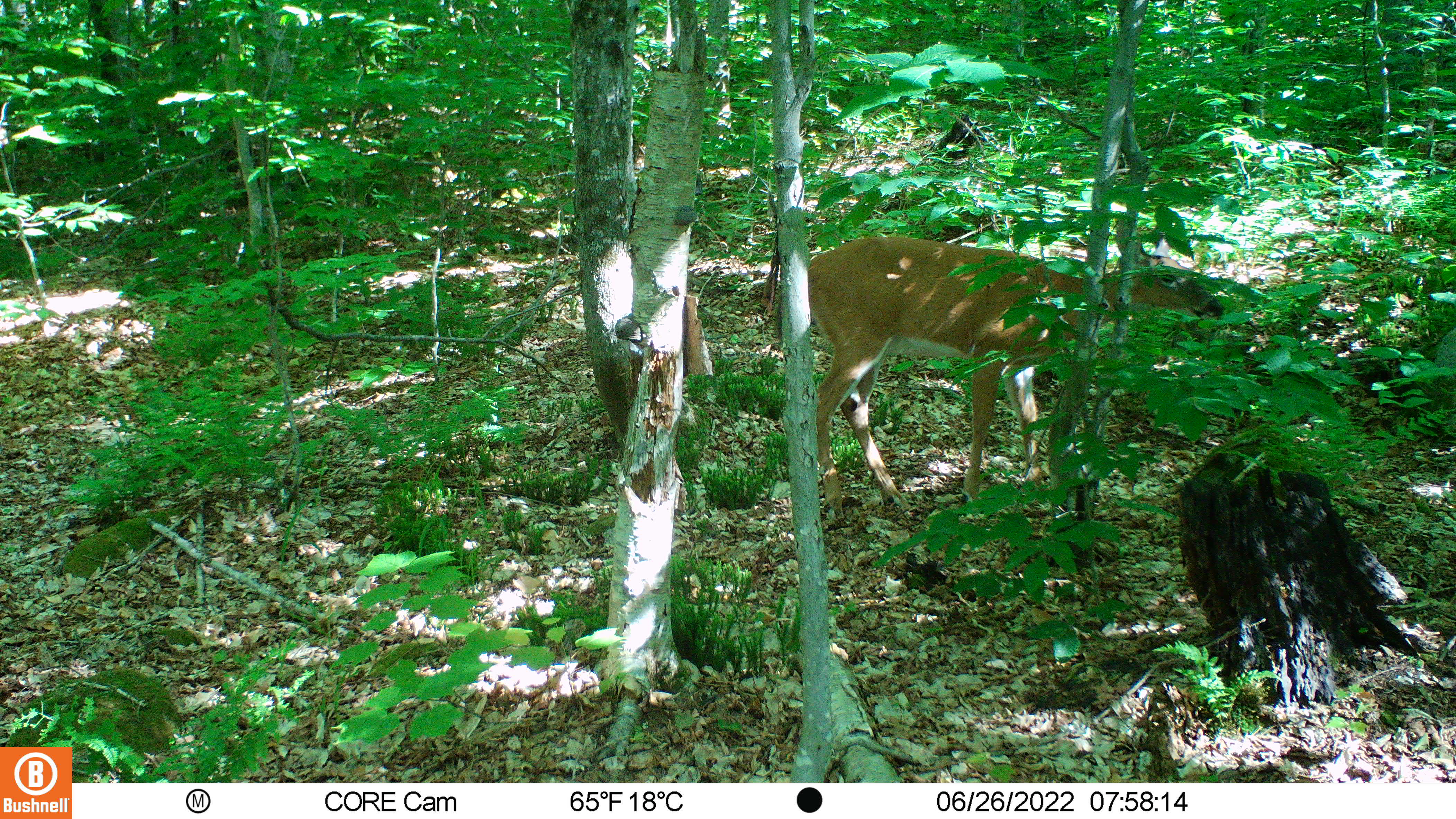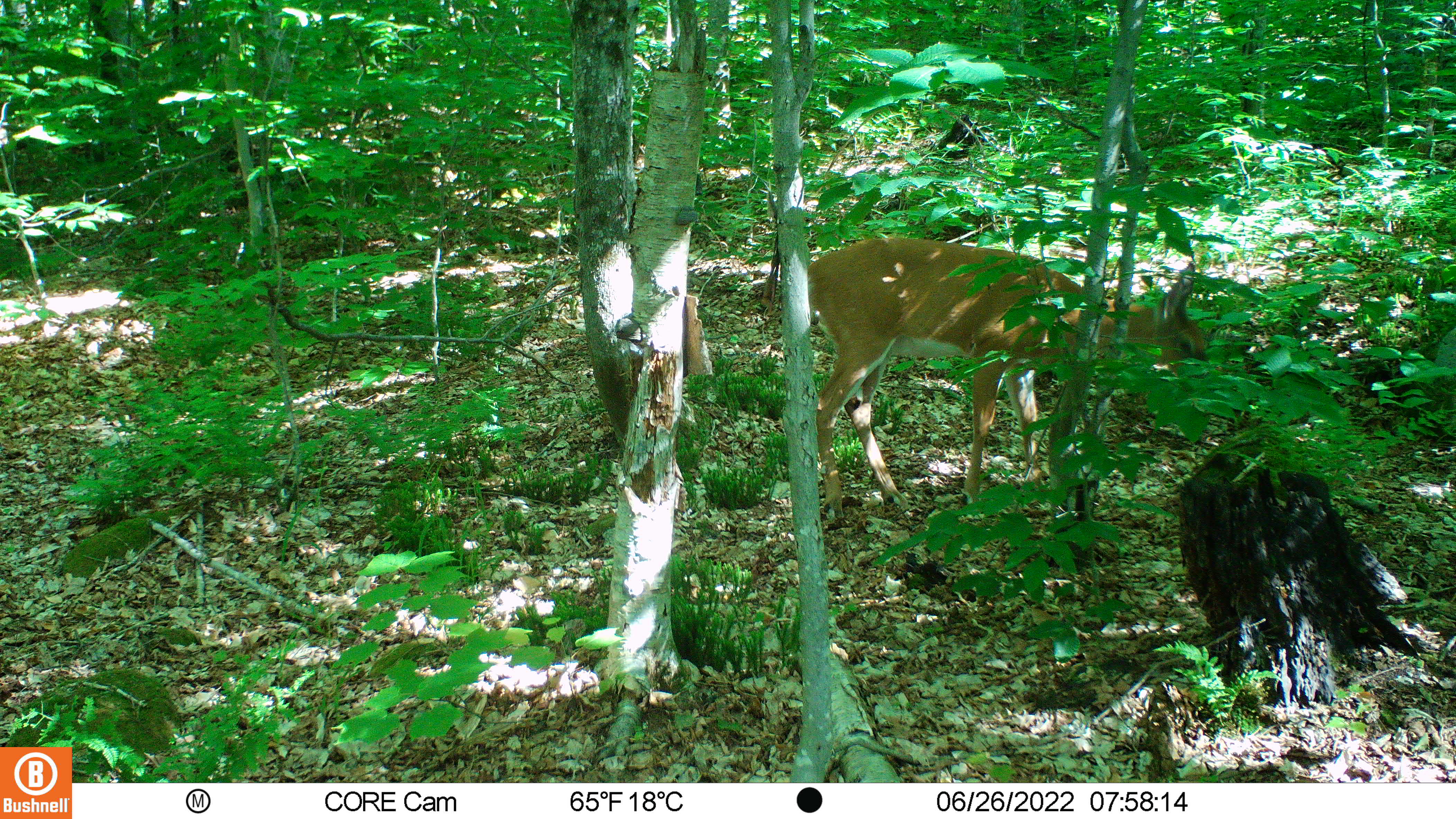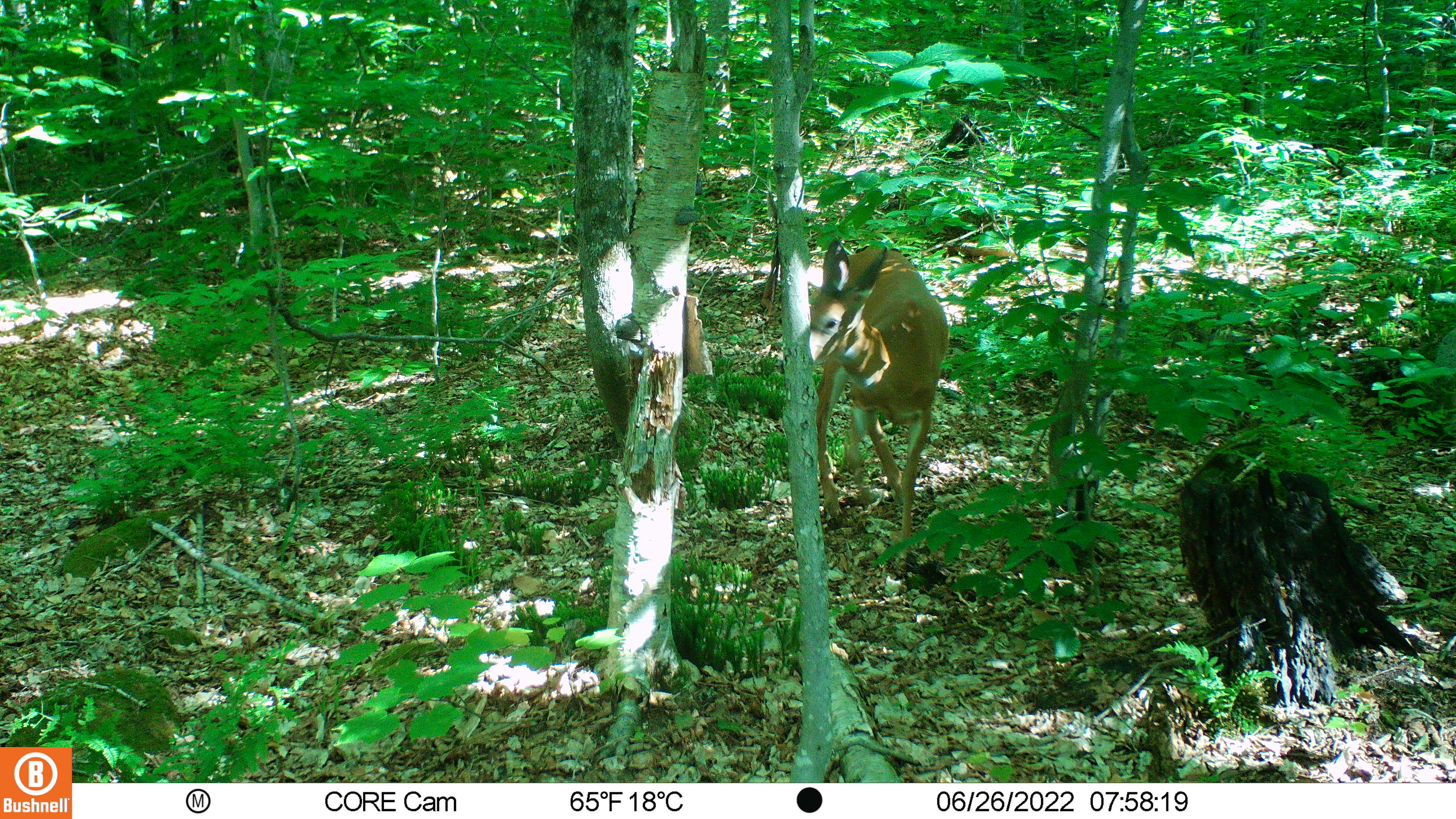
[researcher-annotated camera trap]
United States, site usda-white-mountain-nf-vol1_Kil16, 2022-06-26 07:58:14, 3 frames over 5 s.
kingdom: Animalia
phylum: Chordata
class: Mammalia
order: Artiodactyla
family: Cervidae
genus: Odocoileus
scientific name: Odocoileus virginianus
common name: white-tailed deer